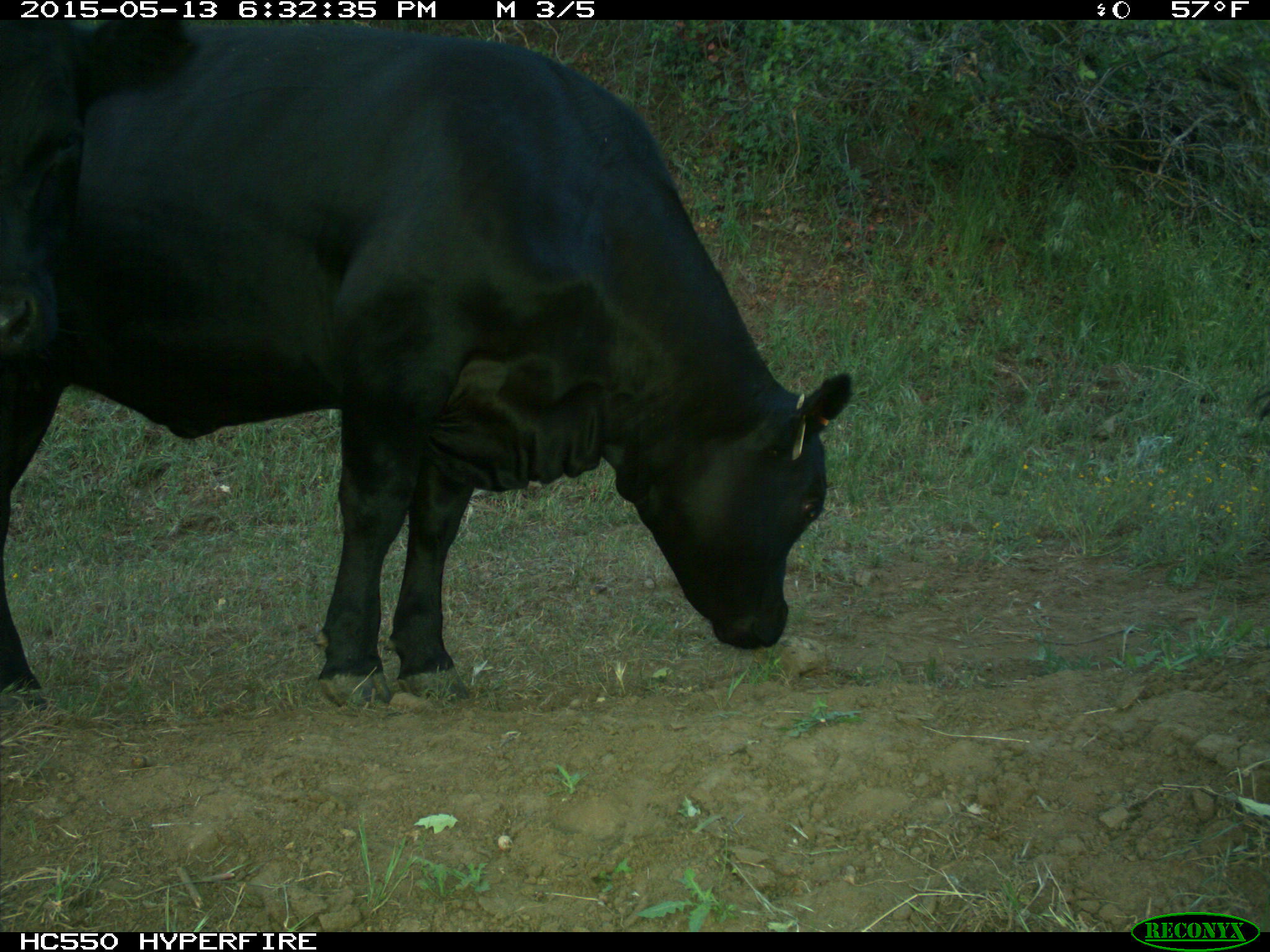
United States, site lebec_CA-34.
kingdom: Animalia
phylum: Chordata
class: Mammalia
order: Artiodactyla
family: Bovidae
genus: Bos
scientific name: Bos taurus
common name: domestic cow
Bos taurus (domestic cow).